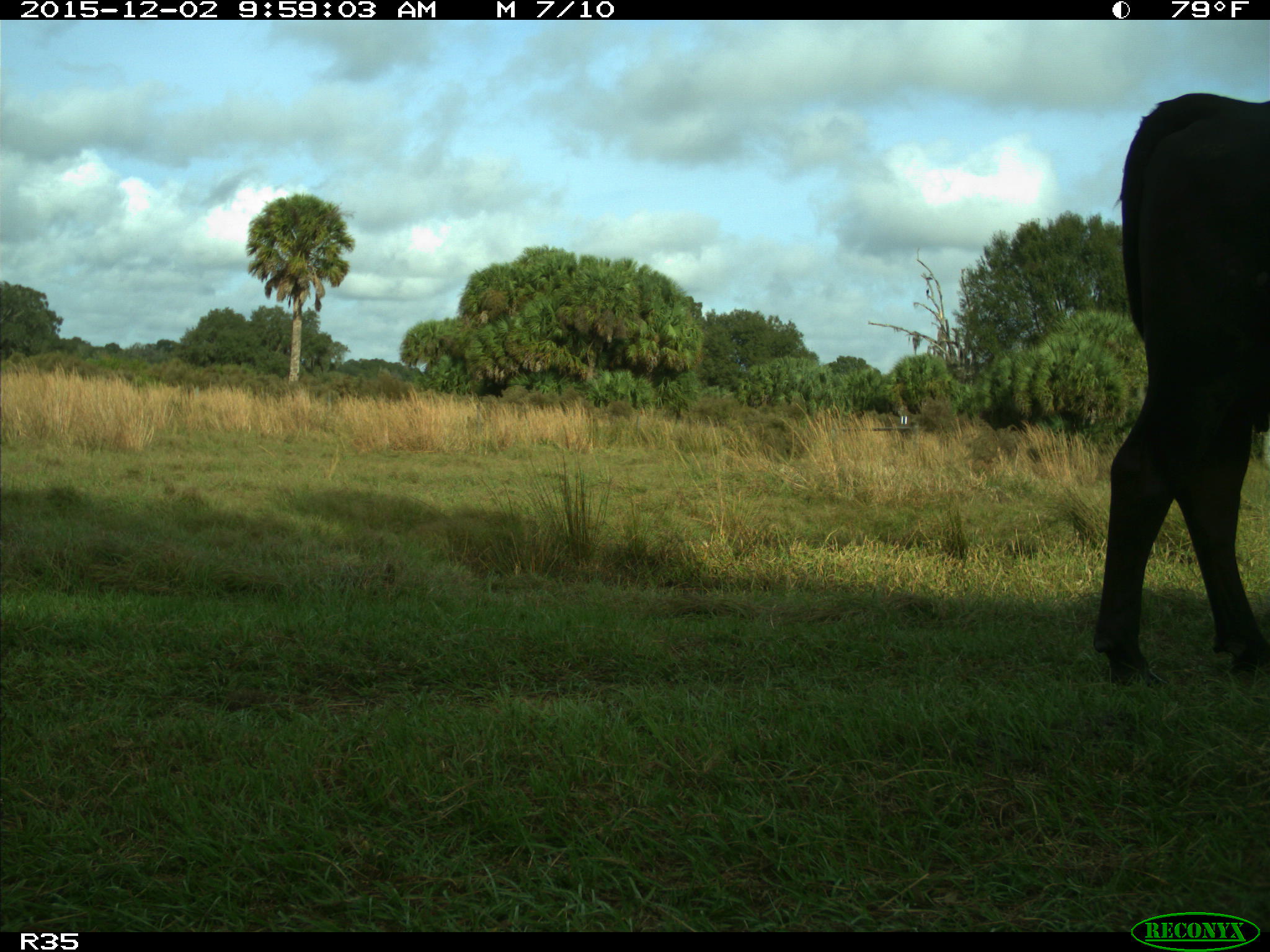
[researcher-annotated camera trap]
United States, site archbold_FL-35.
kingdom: Animalia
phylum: Chordata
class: Mammalia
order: Artiodactyla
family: Bovidae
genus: Bos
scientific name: Bos taurus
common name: domestic cow